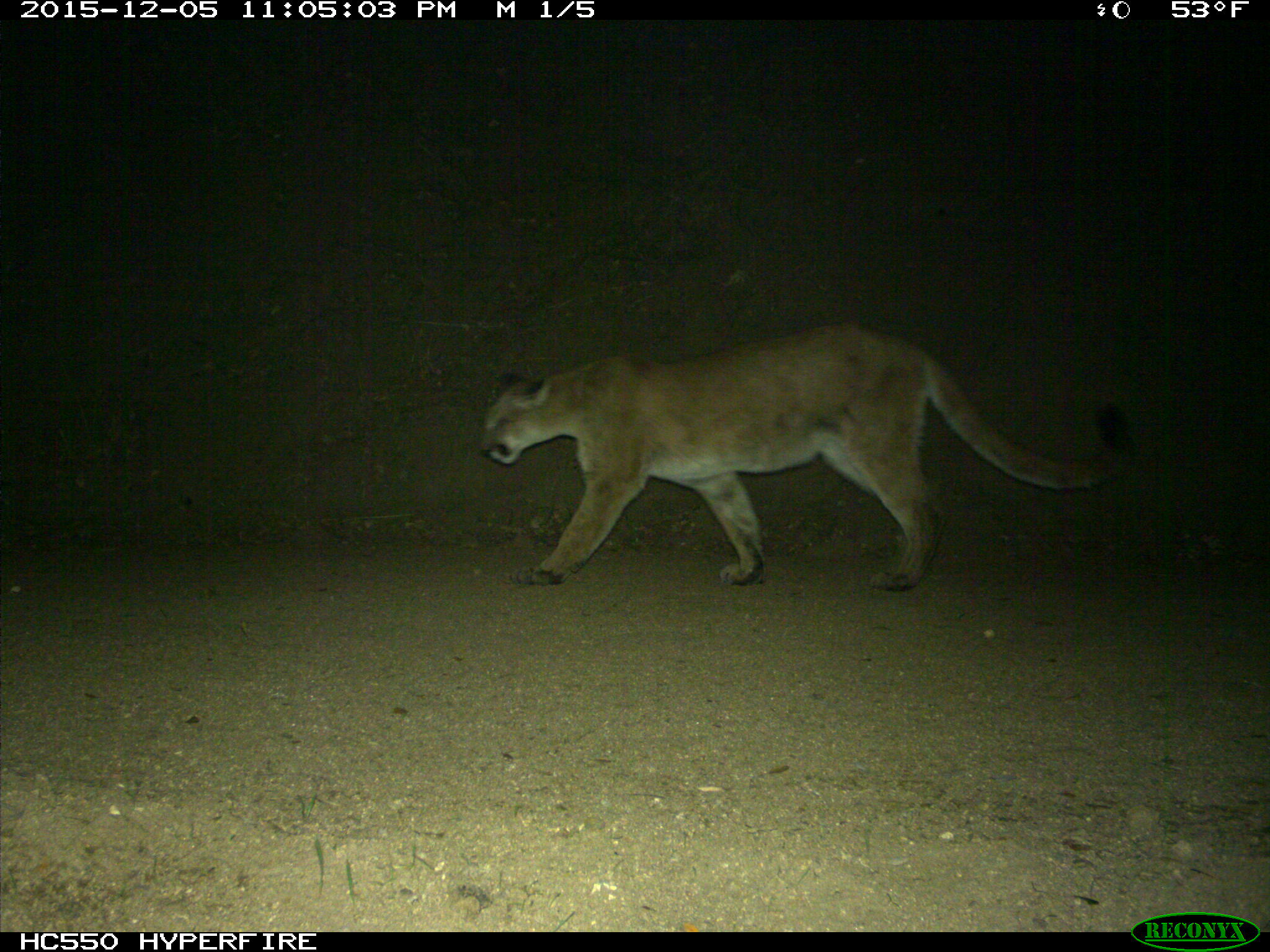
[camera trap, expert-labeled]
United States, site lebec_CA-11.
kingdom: Animalia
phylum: Chordata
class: Mammalia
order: Carnivora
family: Felidae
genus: Puma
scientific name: Puma concolor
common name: mountain lion